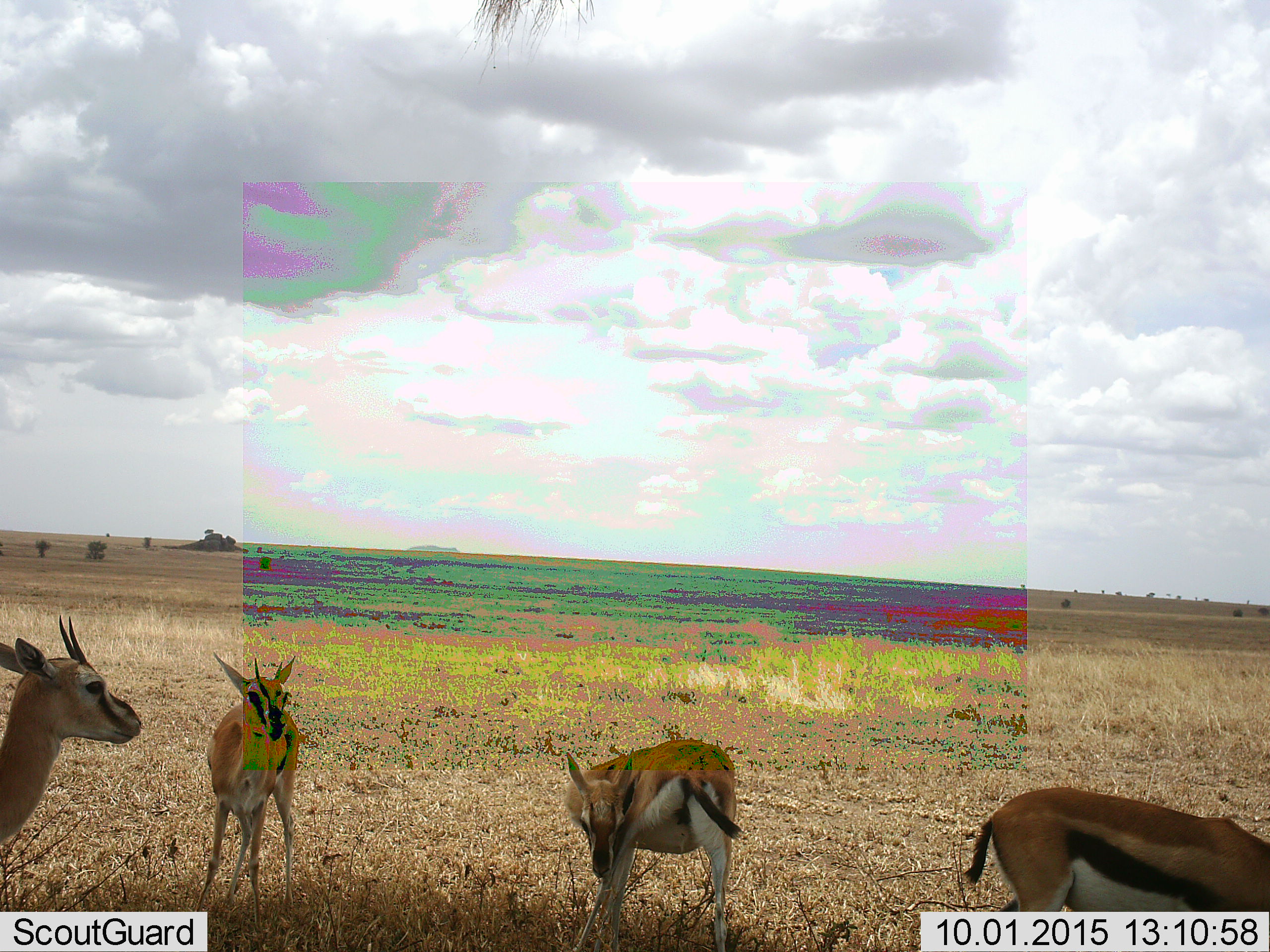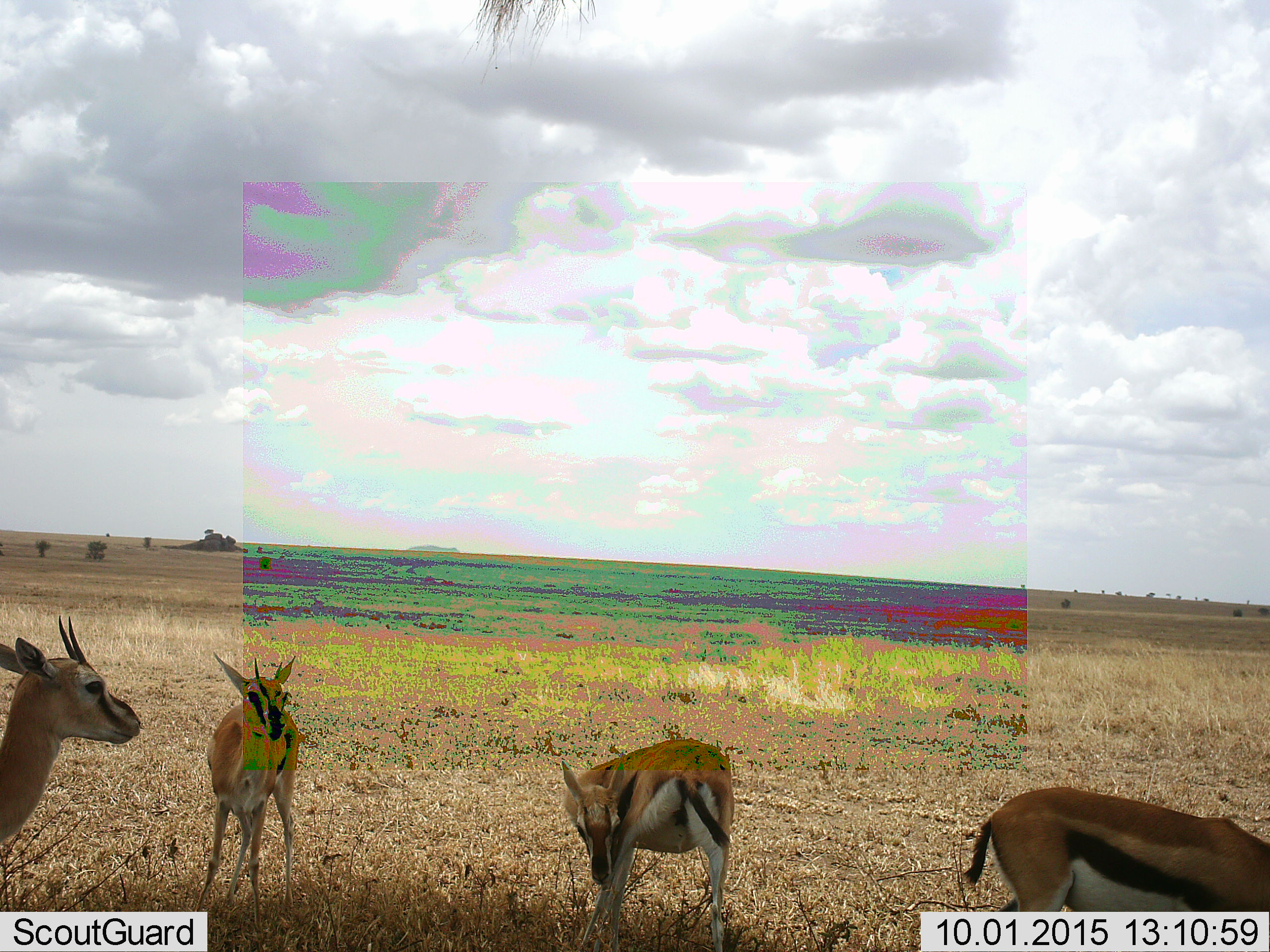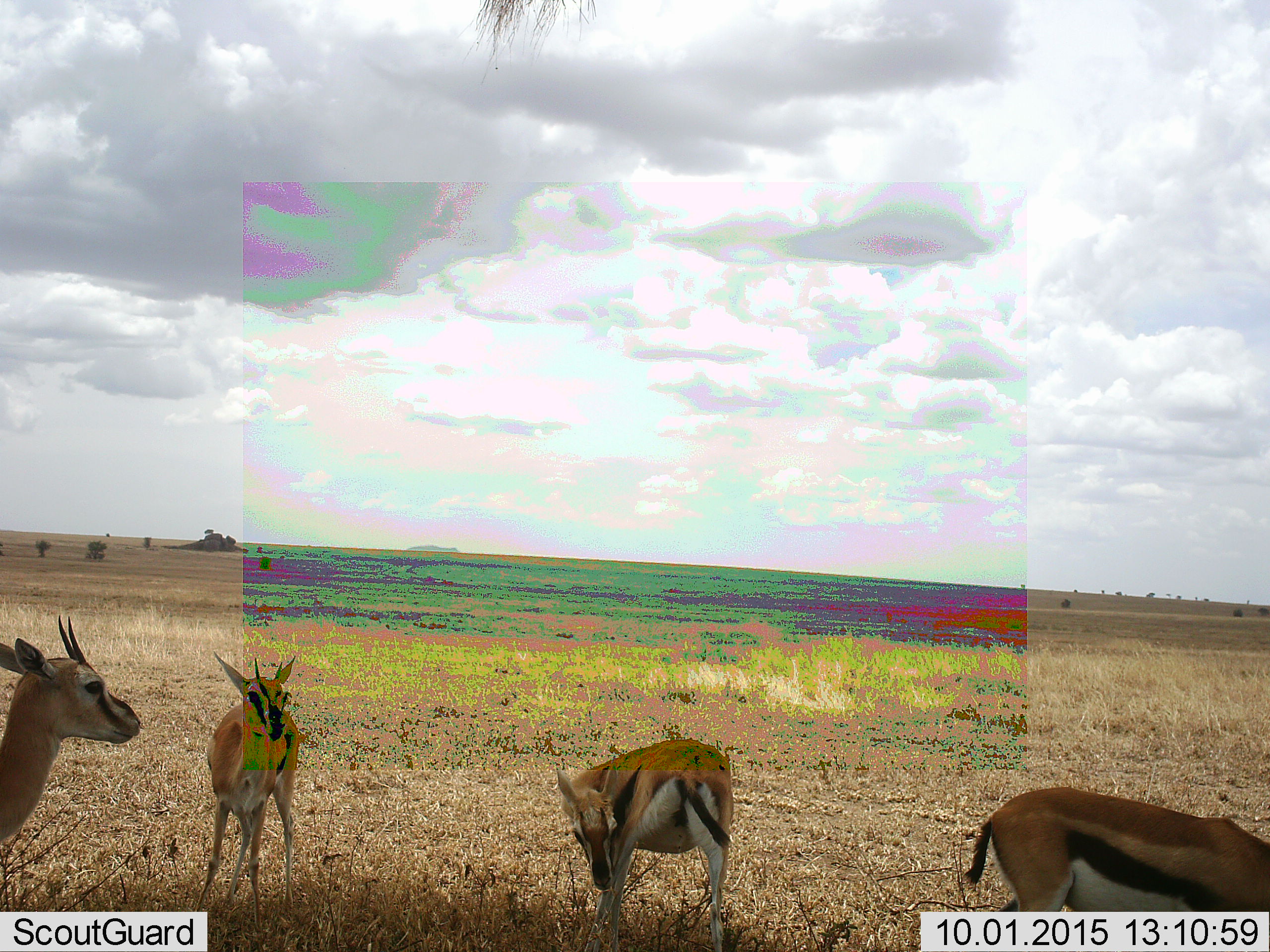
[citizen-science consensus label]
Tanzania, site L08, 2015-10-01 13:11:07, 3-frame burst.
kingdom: Animalia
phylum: Chordata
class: Mammalia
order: Artiodactyla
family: Bovidae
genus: Eudorcas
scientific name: Eudorcas thomsonii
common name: thomson's gazelle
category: gazellethomsons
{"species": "gazellethomsons (thomson's gazelle) (Eudorcas thomsonii)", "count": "4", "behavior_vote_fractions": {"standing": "100%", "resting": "0%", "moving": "20%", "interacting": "10%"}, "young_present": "20%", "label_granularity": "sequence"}